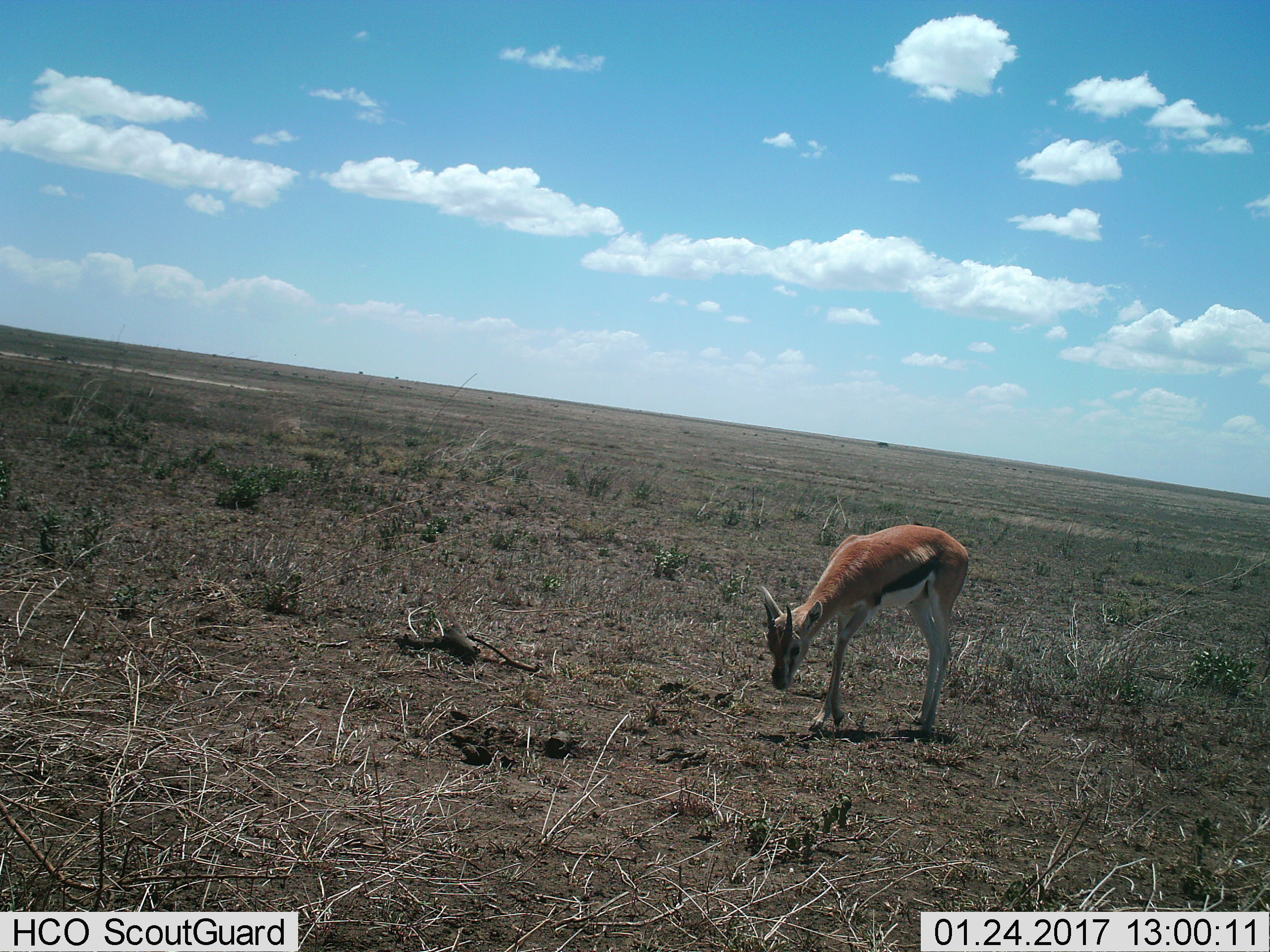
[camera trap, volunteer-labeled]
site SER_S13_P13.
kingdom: Animalia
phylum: Chordata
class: Mammalia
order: Artiodactyla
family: Bovidae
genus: Eudorcas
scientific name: Eudorcas thomsonii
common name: thomson's gazelle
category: gazellethomsons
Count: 1.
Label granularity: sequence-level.